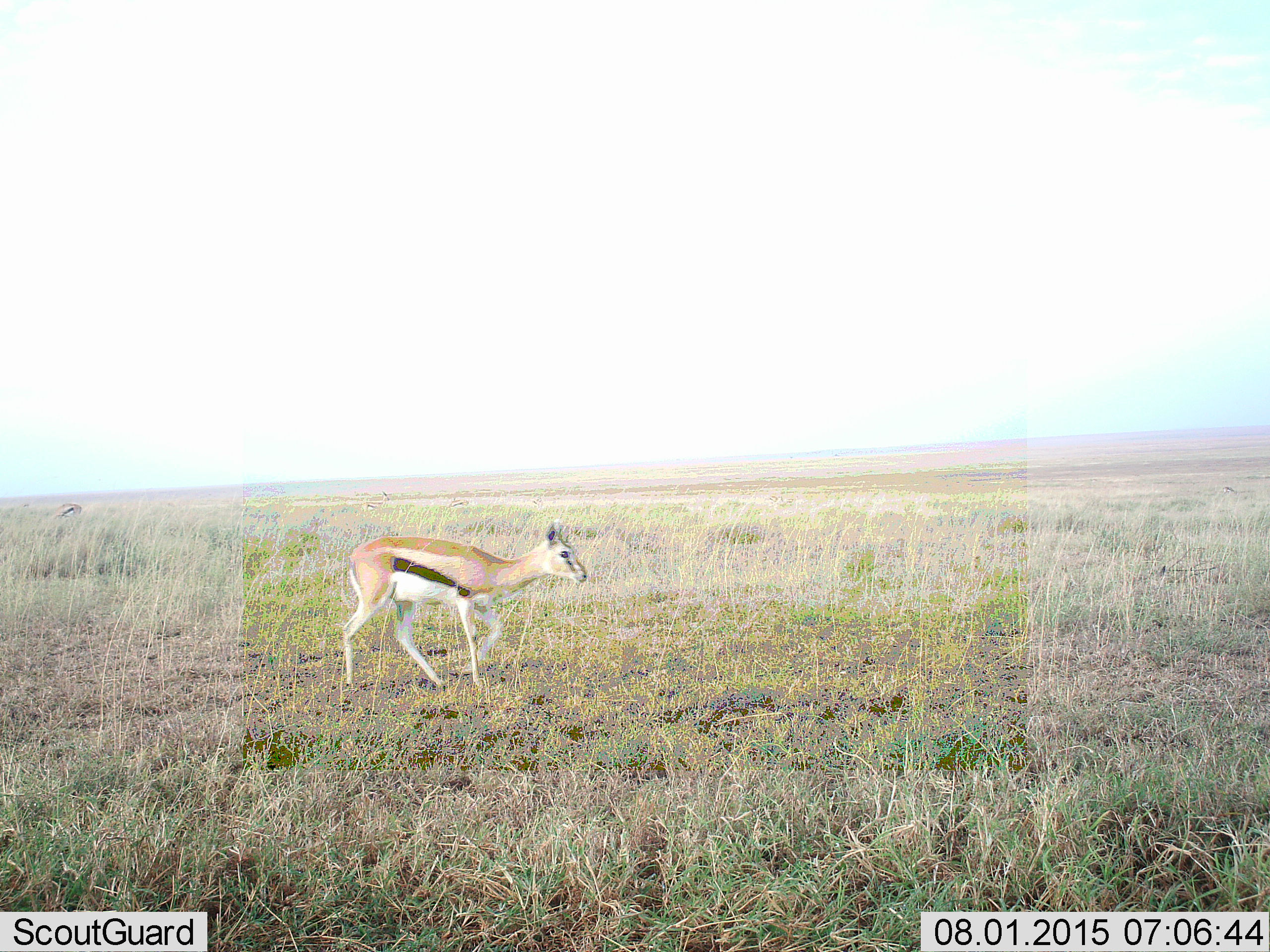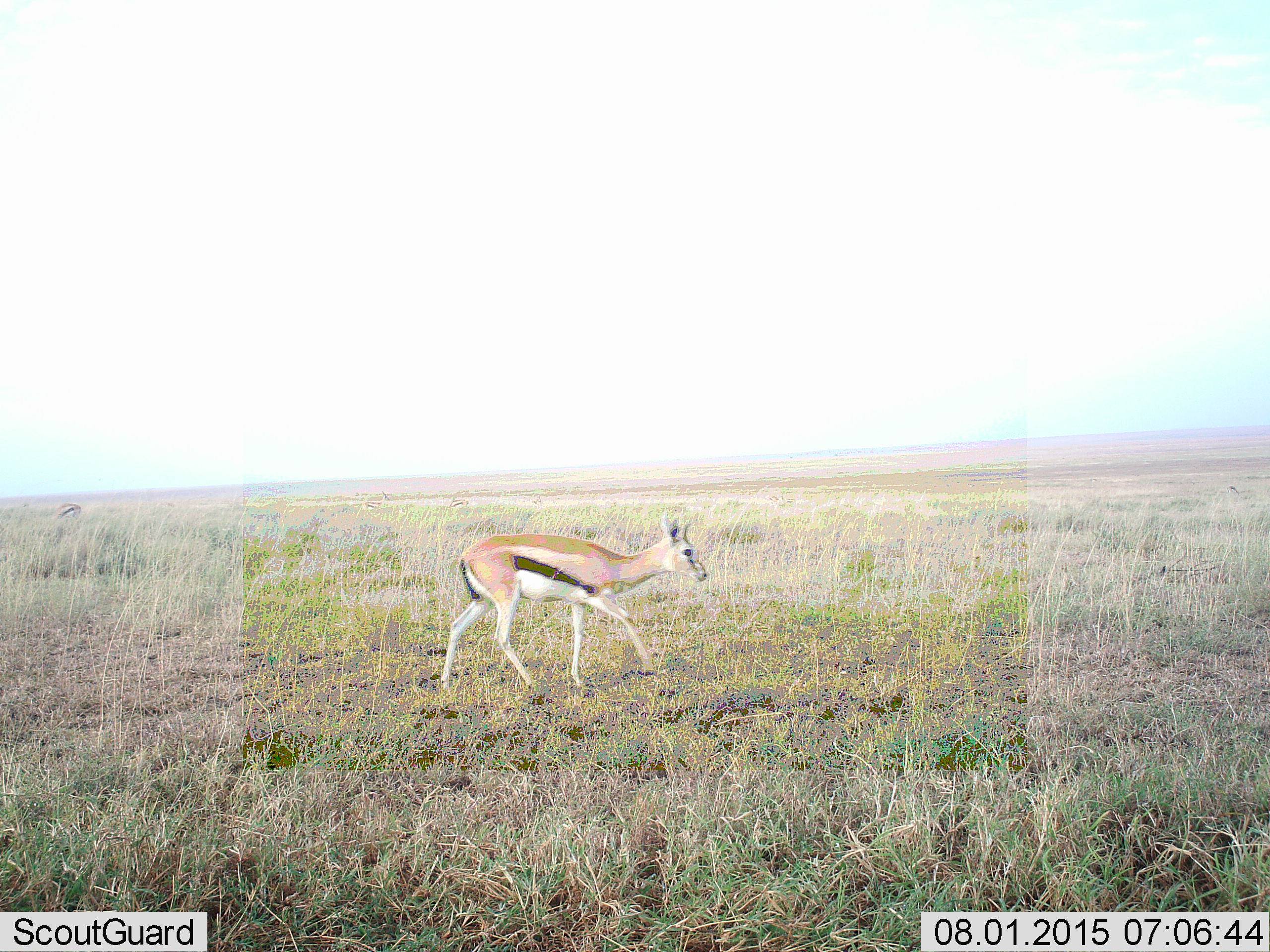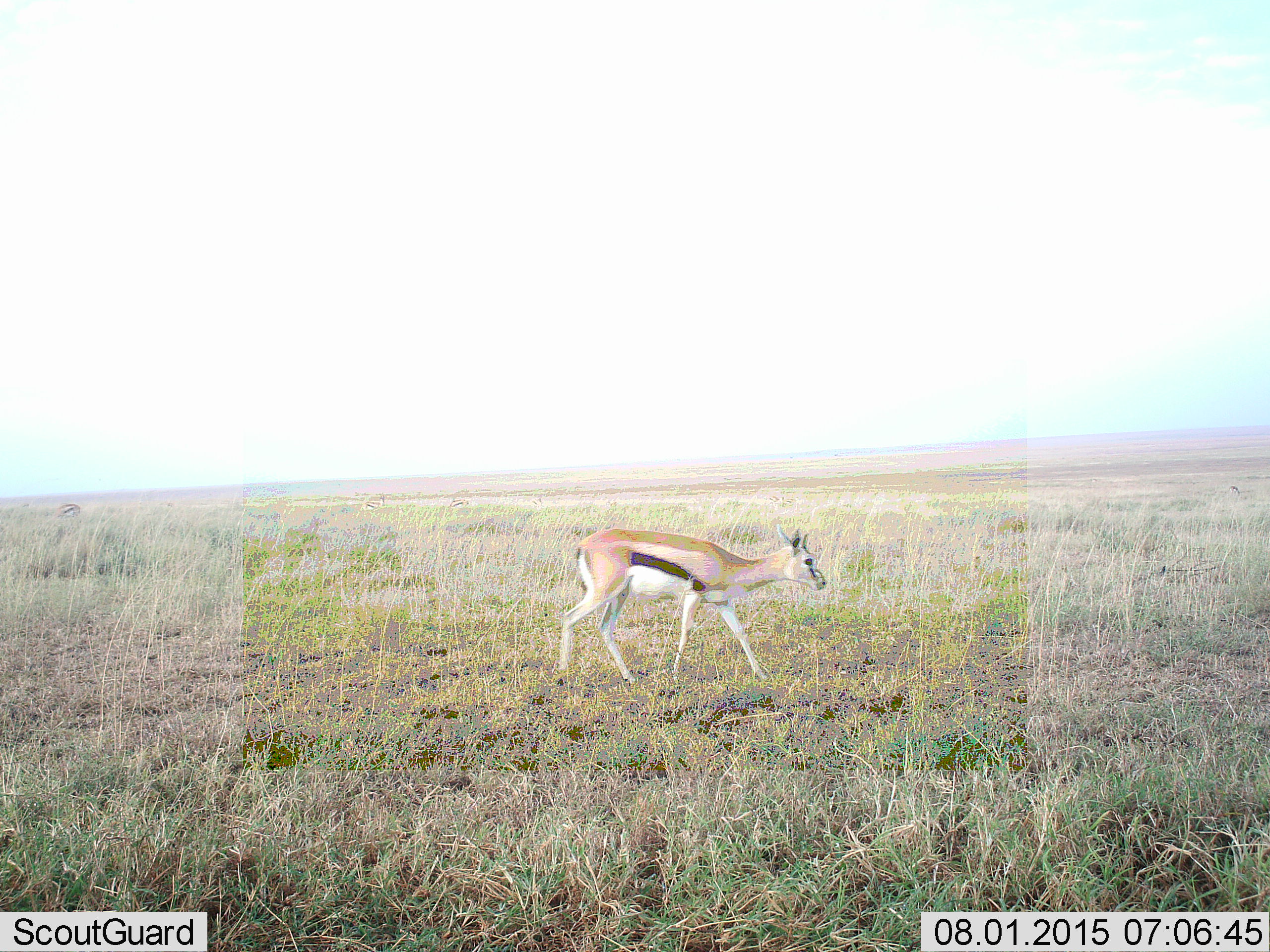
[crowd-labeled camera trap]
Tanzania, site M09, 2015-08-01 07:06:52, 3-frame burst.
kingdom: Animalia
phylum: Chordata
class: Mammalia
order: Artiodactyla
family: Bovidae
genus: Eudorcas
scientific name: Eudorcas thomsonii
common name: thomson's gazelle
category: gazellethomsons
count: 1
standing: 22%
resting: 0%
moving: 100%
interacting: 0%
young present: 33%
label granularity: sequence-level